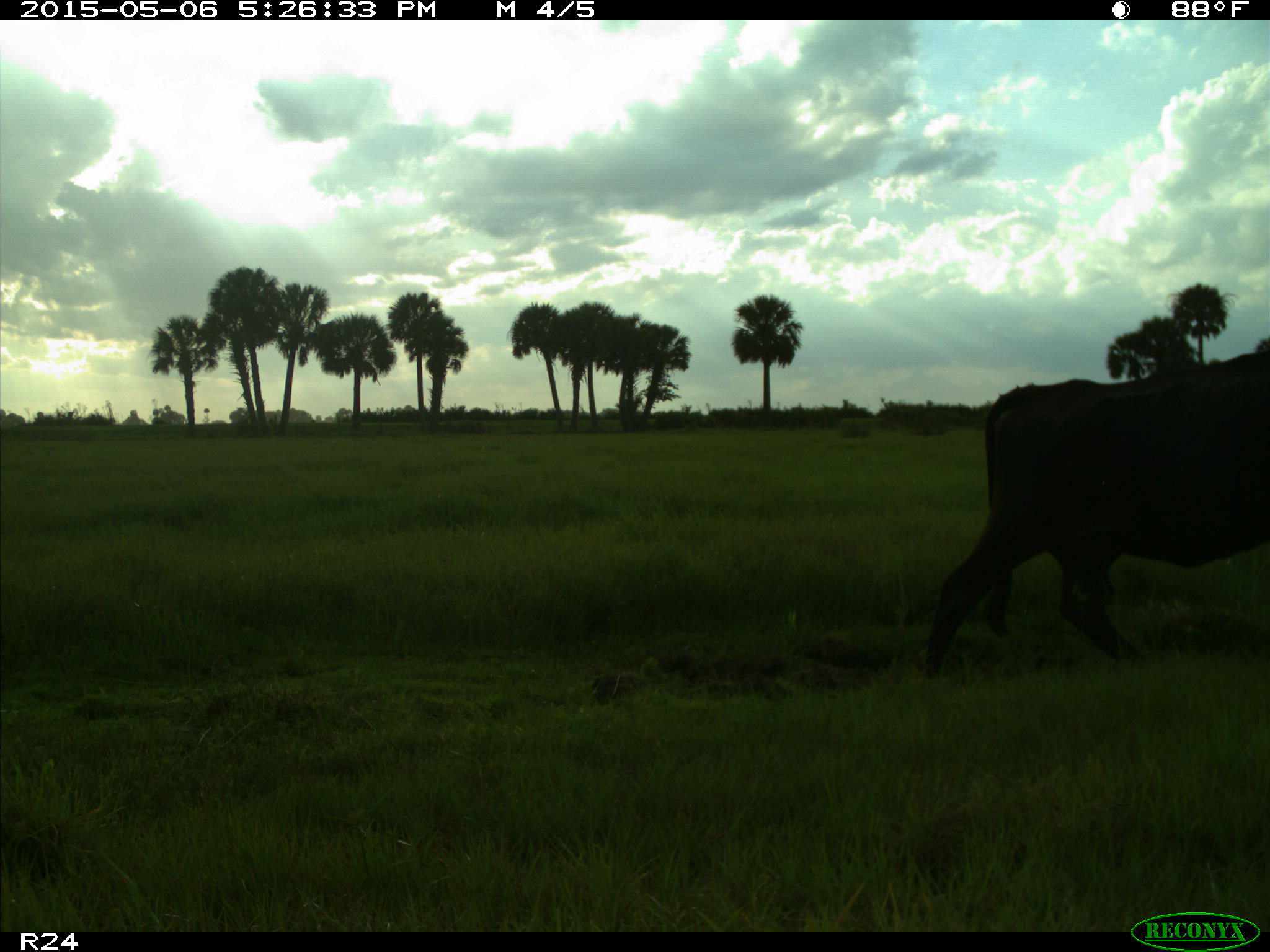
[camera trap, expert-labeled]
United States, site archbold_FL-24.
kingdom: Animalia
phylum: Chordata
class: Mammalia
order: Artiodactyla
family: Bovidae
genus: Bos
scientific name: Bos taurus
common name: domestic cow